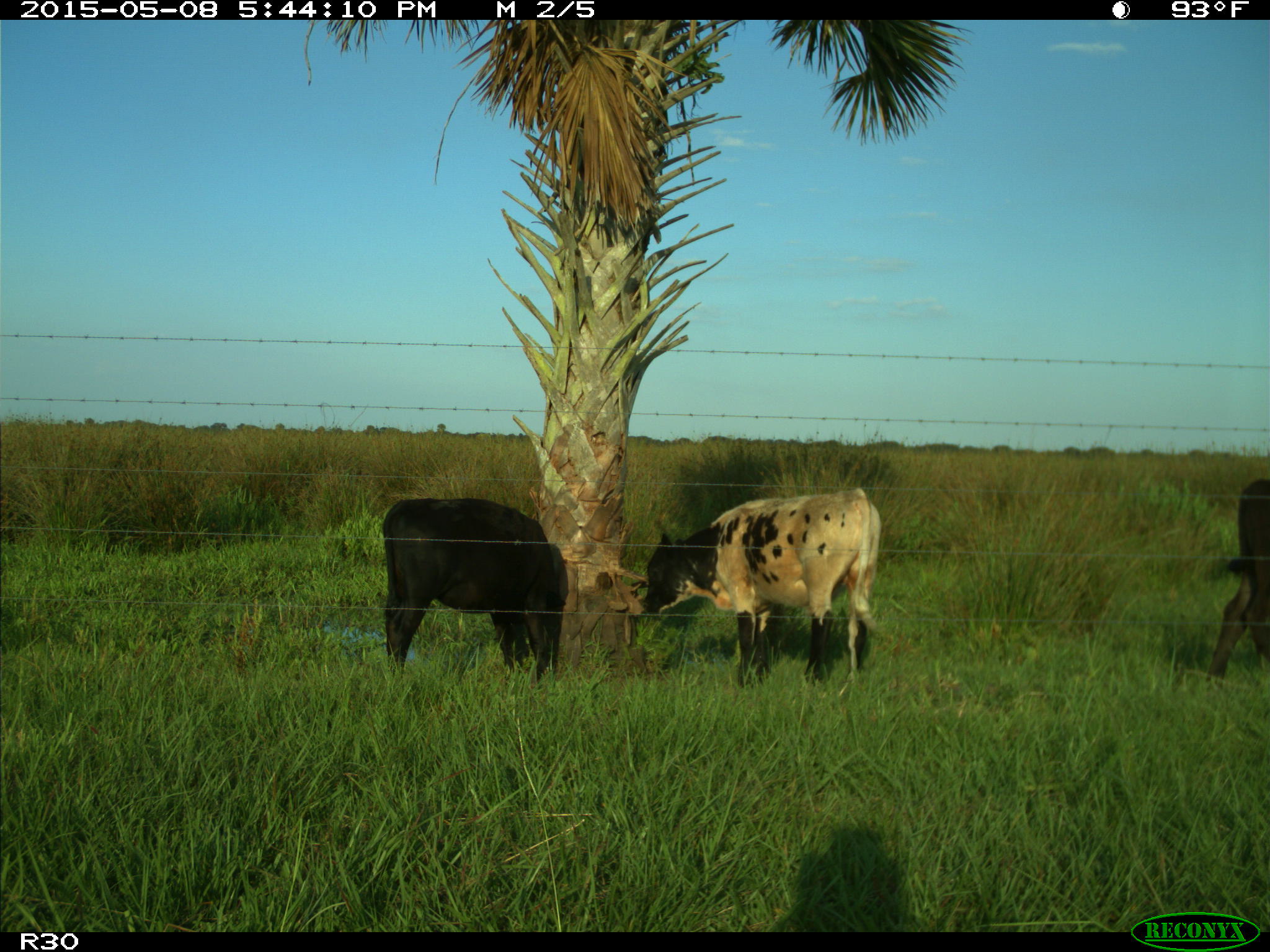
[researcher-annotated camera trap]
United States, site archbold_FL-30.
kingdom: Animalia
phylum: Chordata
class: Mammalia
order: Artiodactyla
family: Bovidae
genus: Bos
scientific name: Bos taurus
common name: domestic cow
Bos taurus (domestic cow).